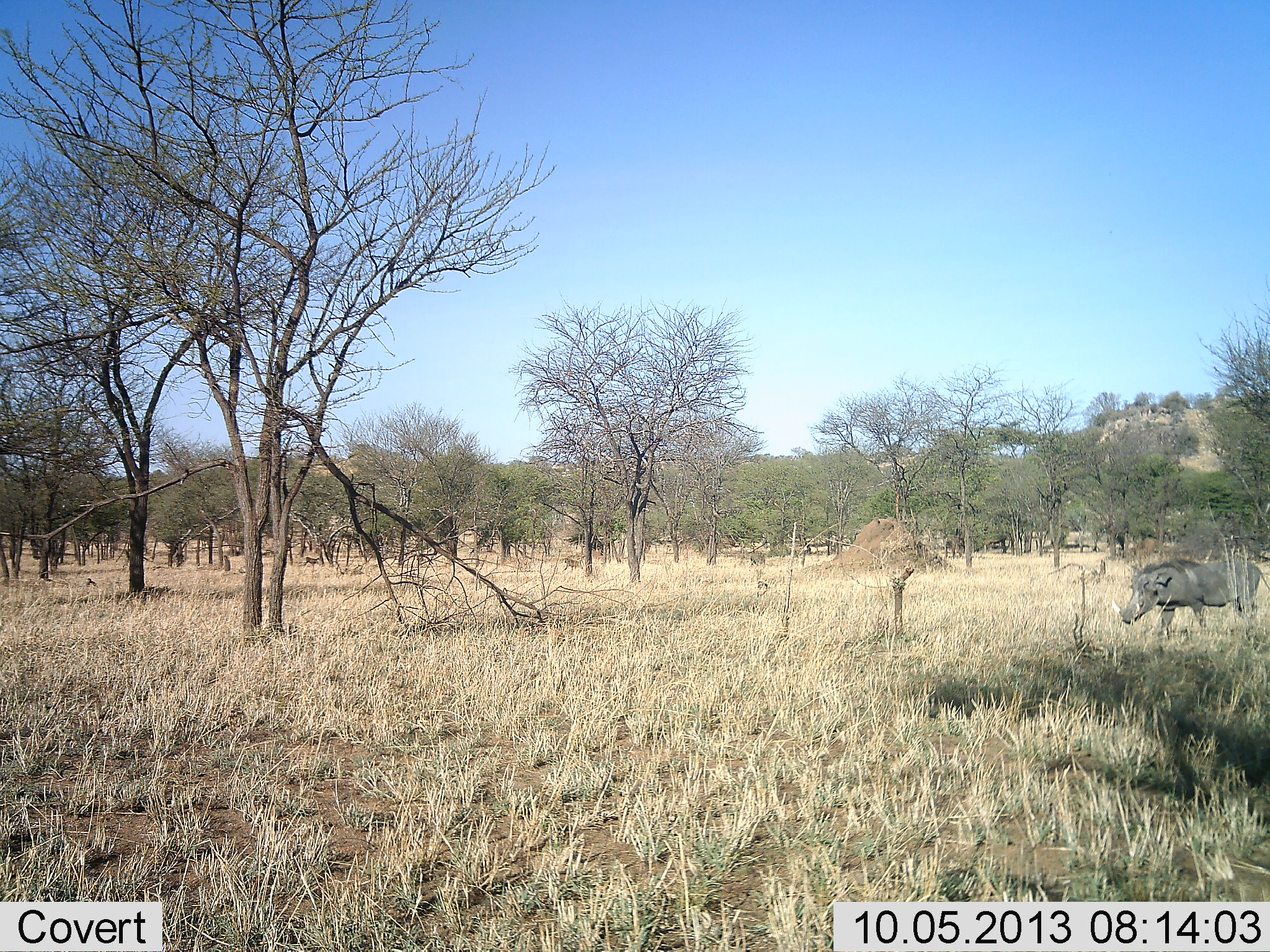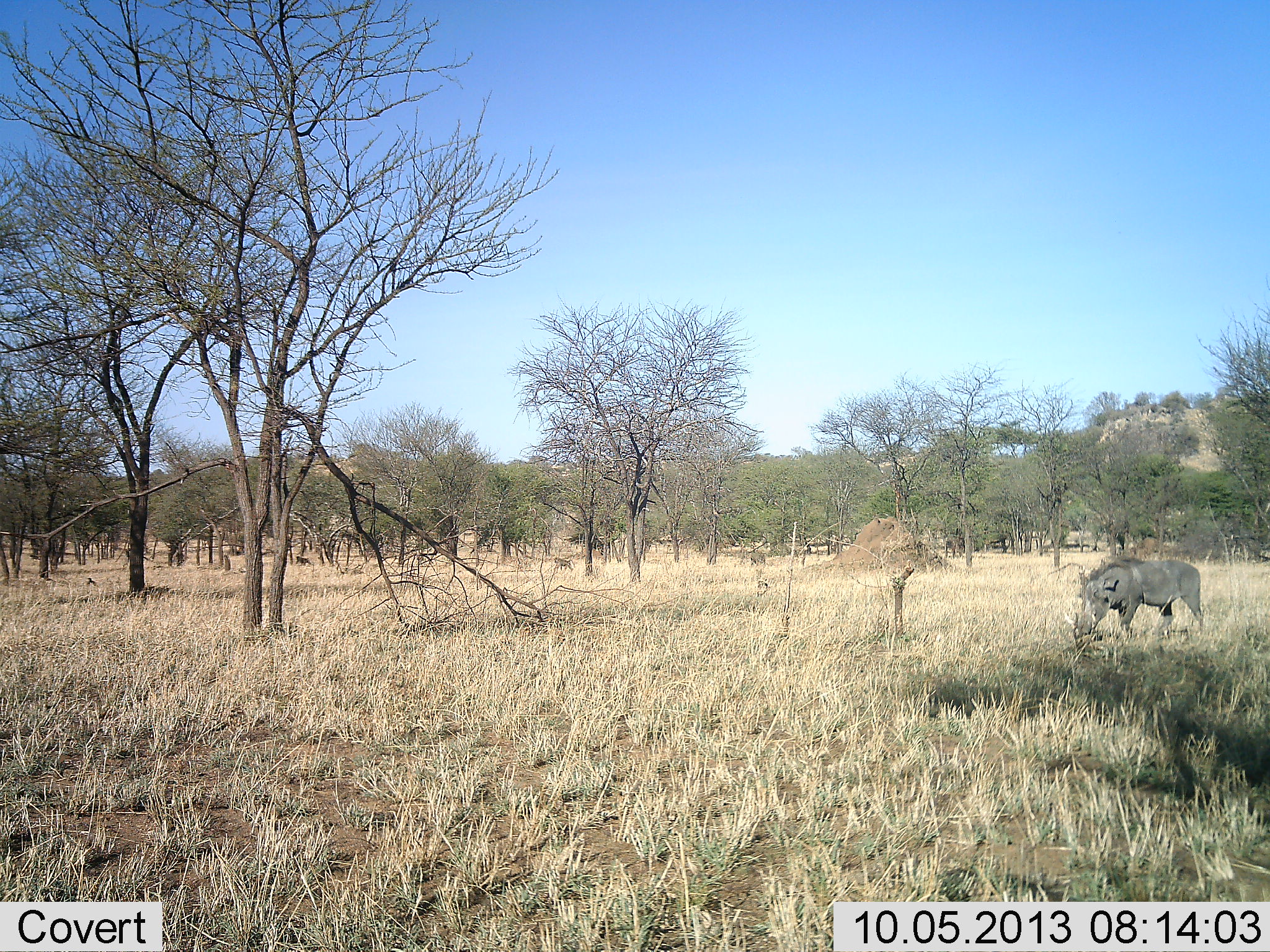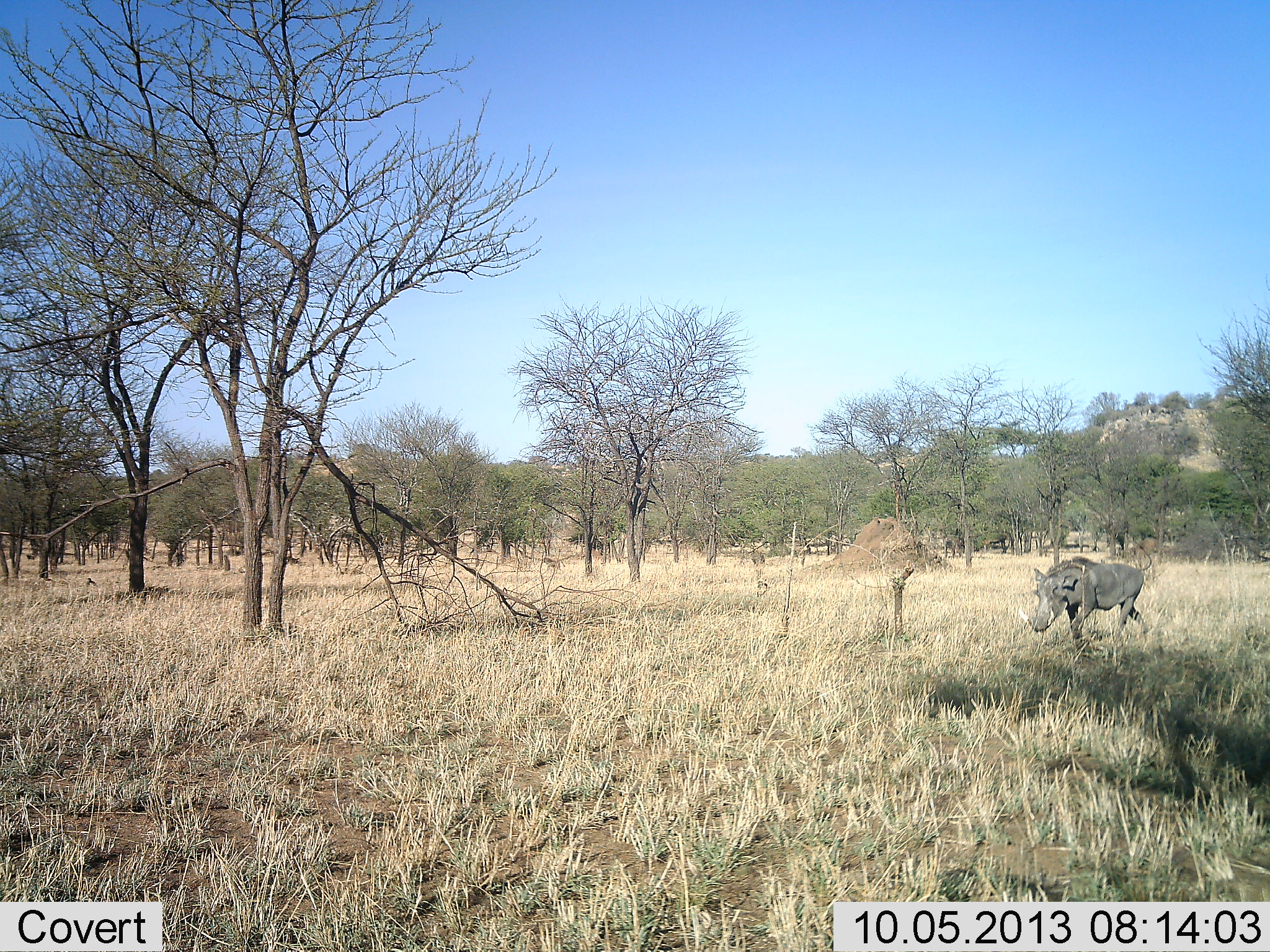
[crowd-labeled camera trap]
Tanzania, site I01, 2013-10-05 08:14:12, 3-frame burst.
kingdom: Animalia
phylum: Chordata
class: Mammalia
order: Artiodactyla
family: Suidae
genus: Phacochoerus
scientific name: Phacochoerus africanus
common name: warthog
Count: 1.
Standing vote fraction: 11%.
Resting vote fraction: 0%.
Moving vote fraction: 89%.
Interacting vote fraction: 0%.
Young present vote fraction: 0%.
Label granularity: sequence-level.